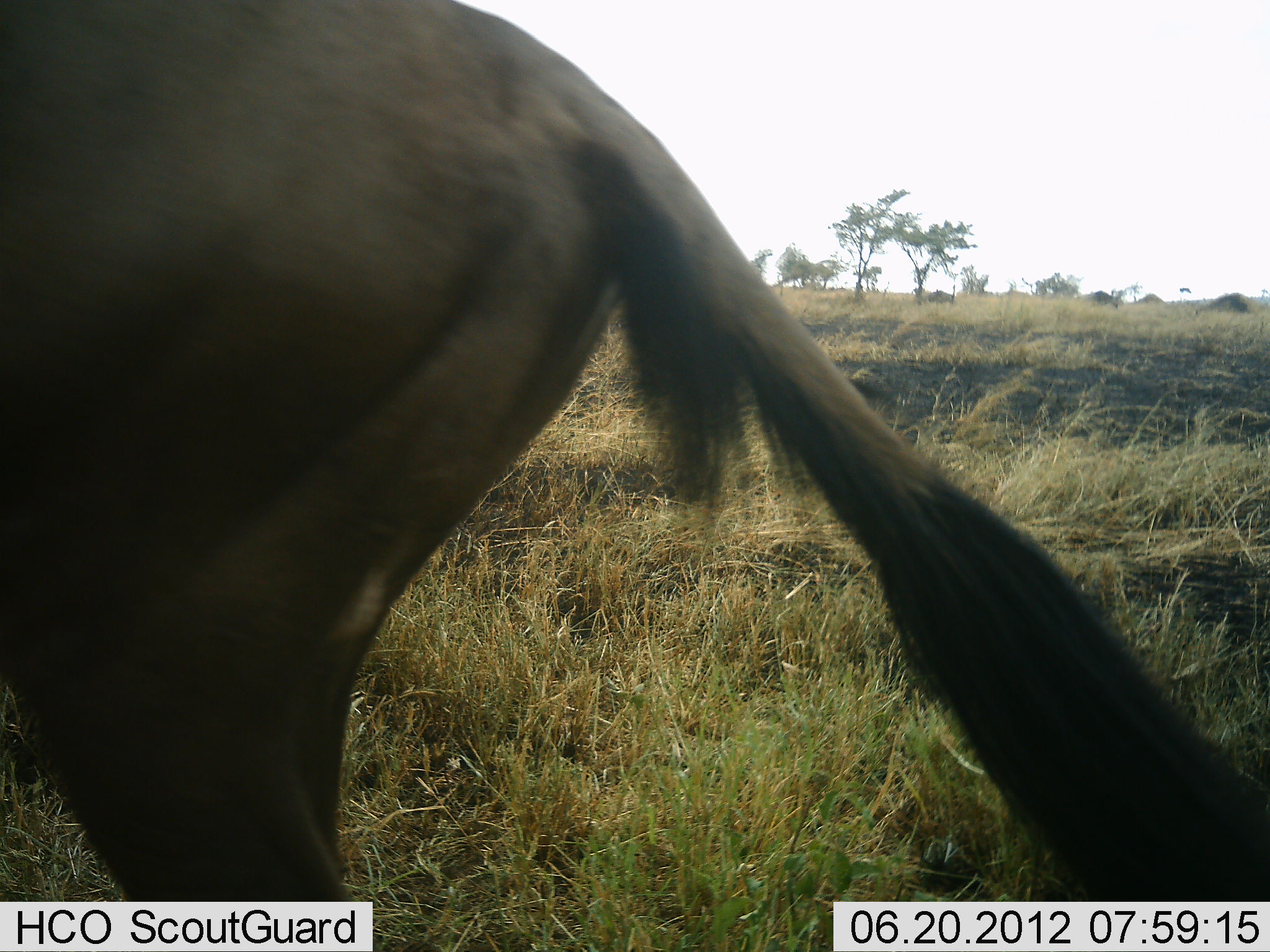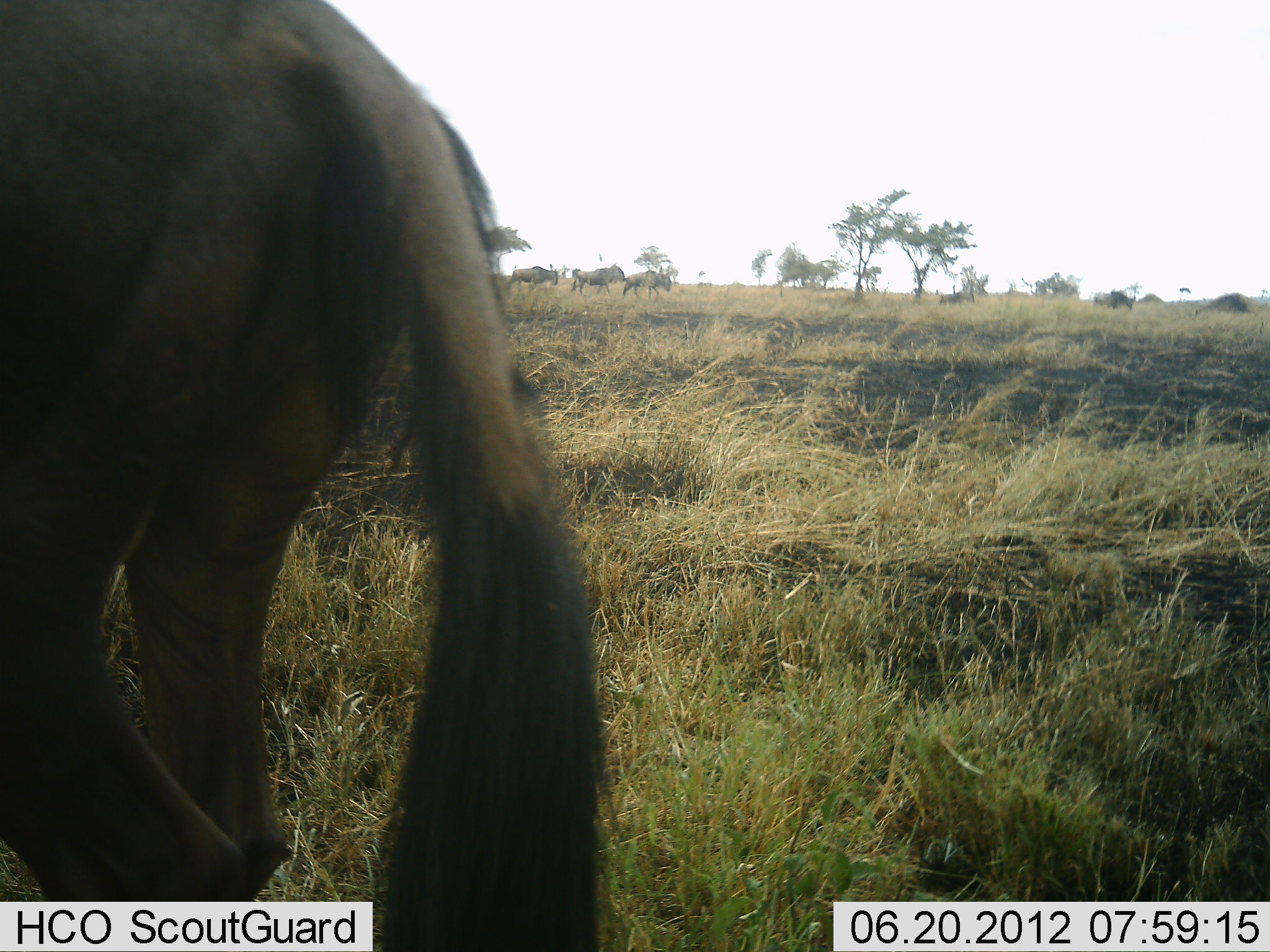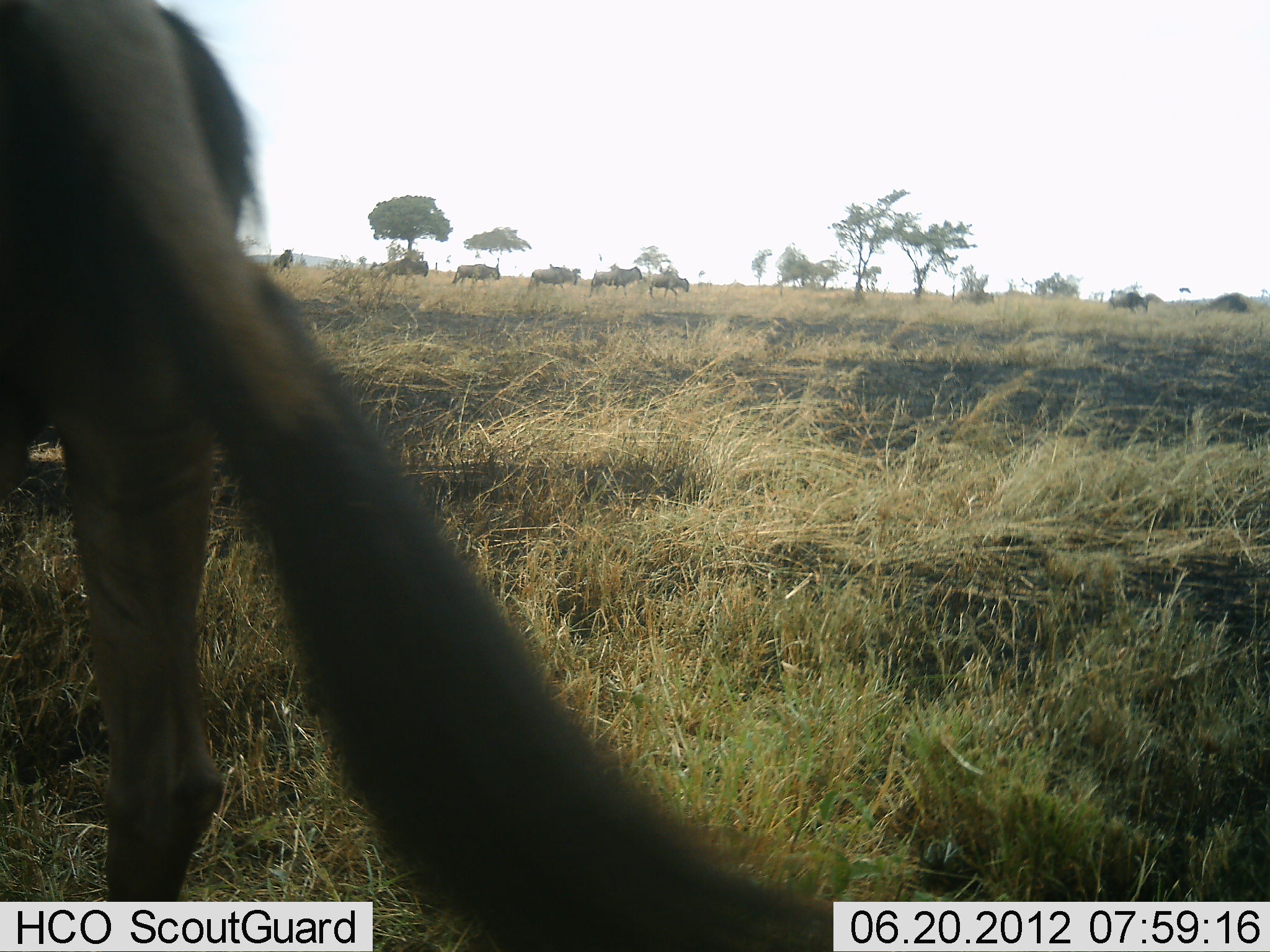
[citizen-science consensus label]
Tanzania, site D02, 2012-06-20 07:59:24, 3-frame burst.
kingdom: Animalia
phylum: Chordata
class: Mammalia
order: Artiodactyla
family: Bovidae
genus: Connochaetes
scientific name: Connochaetes taurinus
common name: blue wildebeest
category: wildebeest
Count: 9.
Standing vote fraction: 10%.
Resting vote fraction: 0%.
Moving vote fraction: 100%.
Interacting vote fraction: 0%.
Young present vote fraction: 0%.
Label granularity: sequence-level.